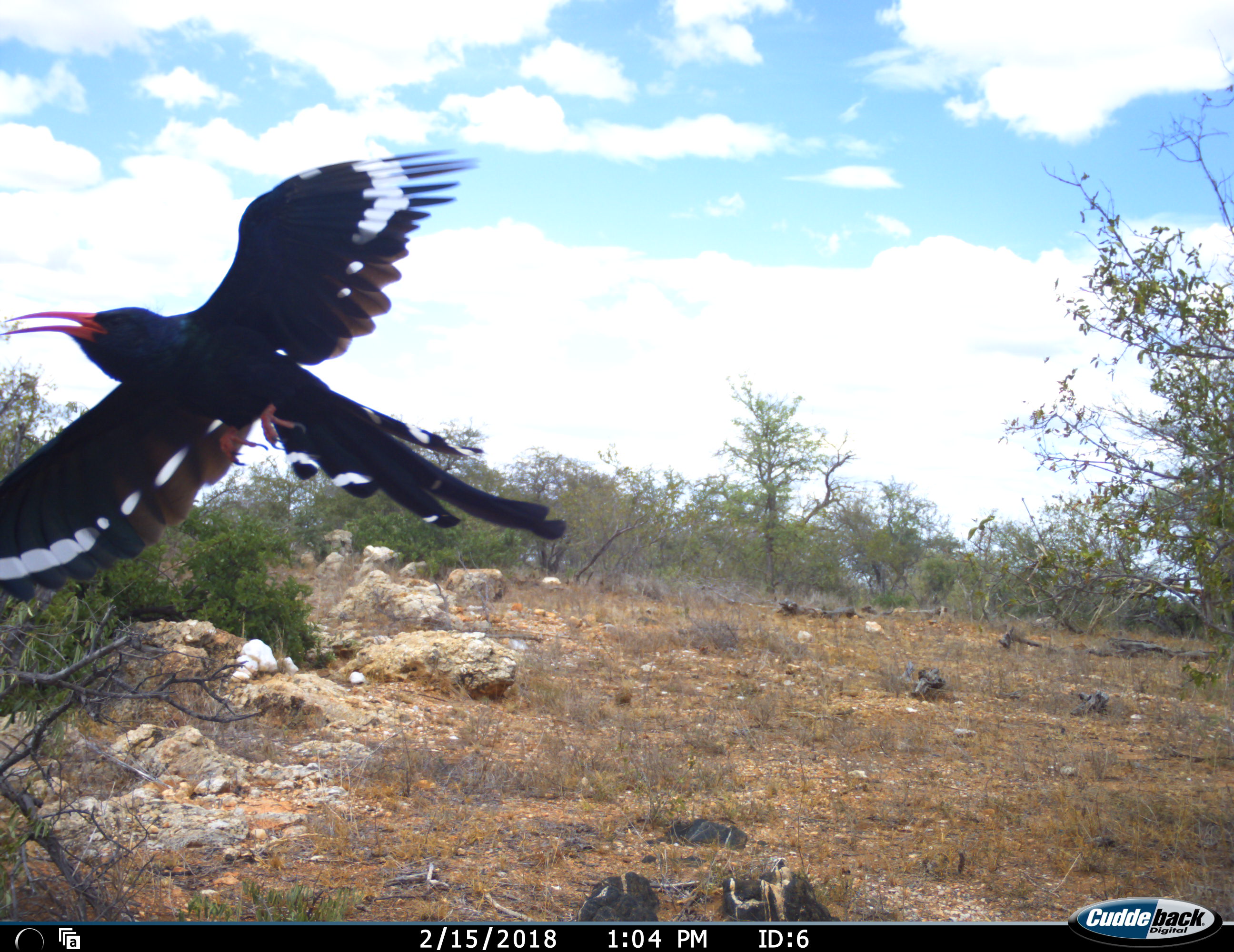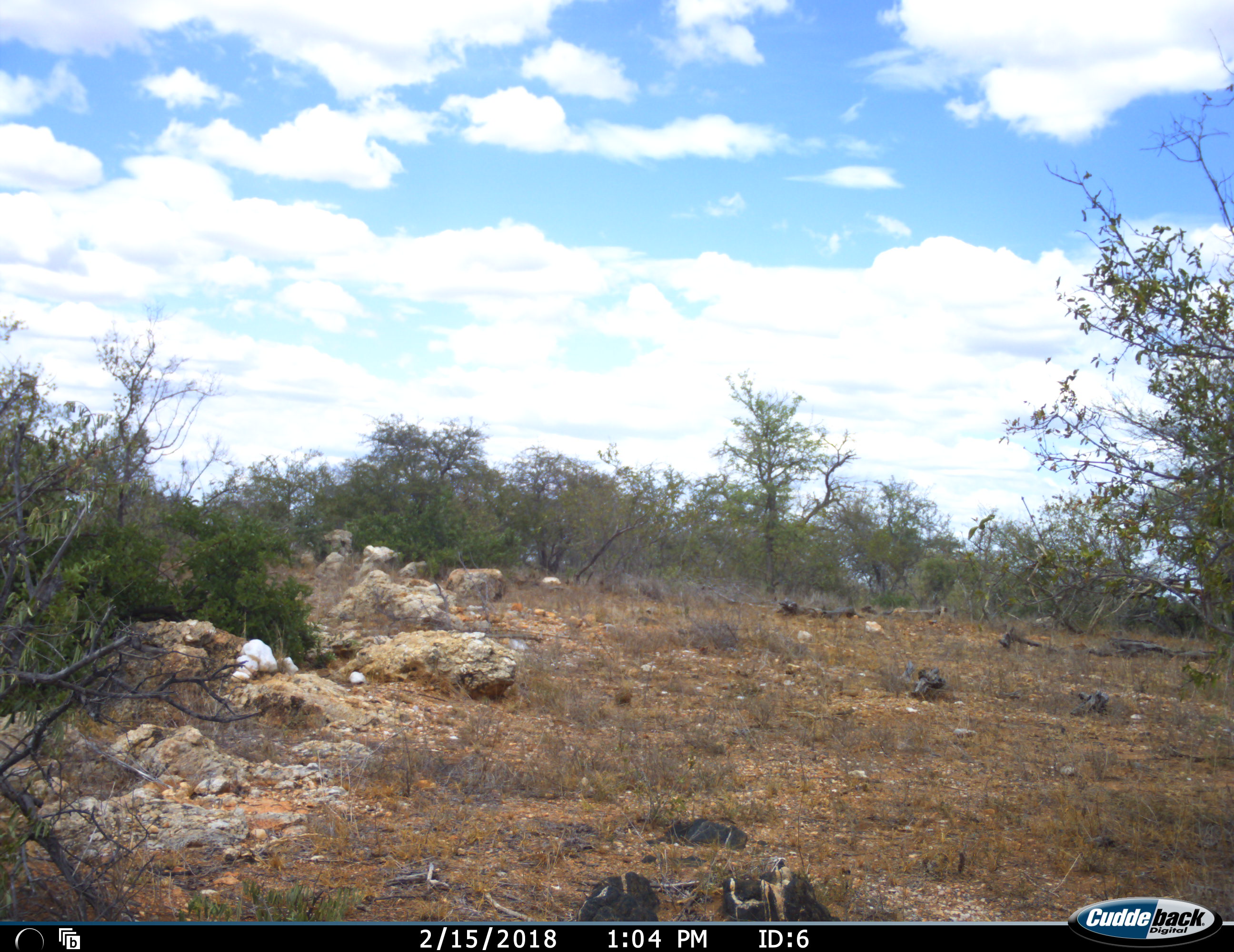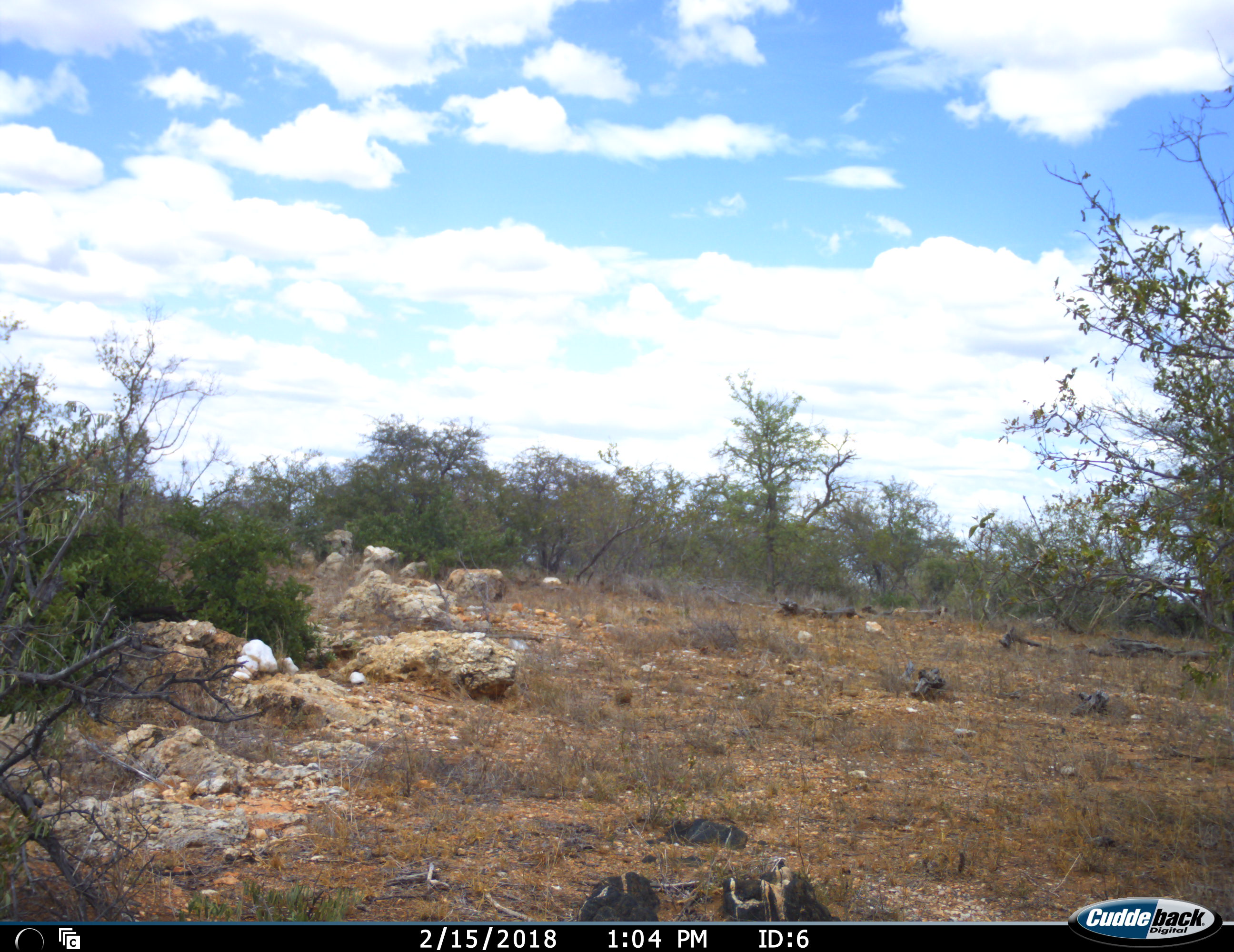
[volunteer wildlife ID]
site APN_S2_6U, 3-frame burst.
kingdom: Animalia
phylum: Chordata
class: Aves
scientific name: Aves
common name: bird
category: birdother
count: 1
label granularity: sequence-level